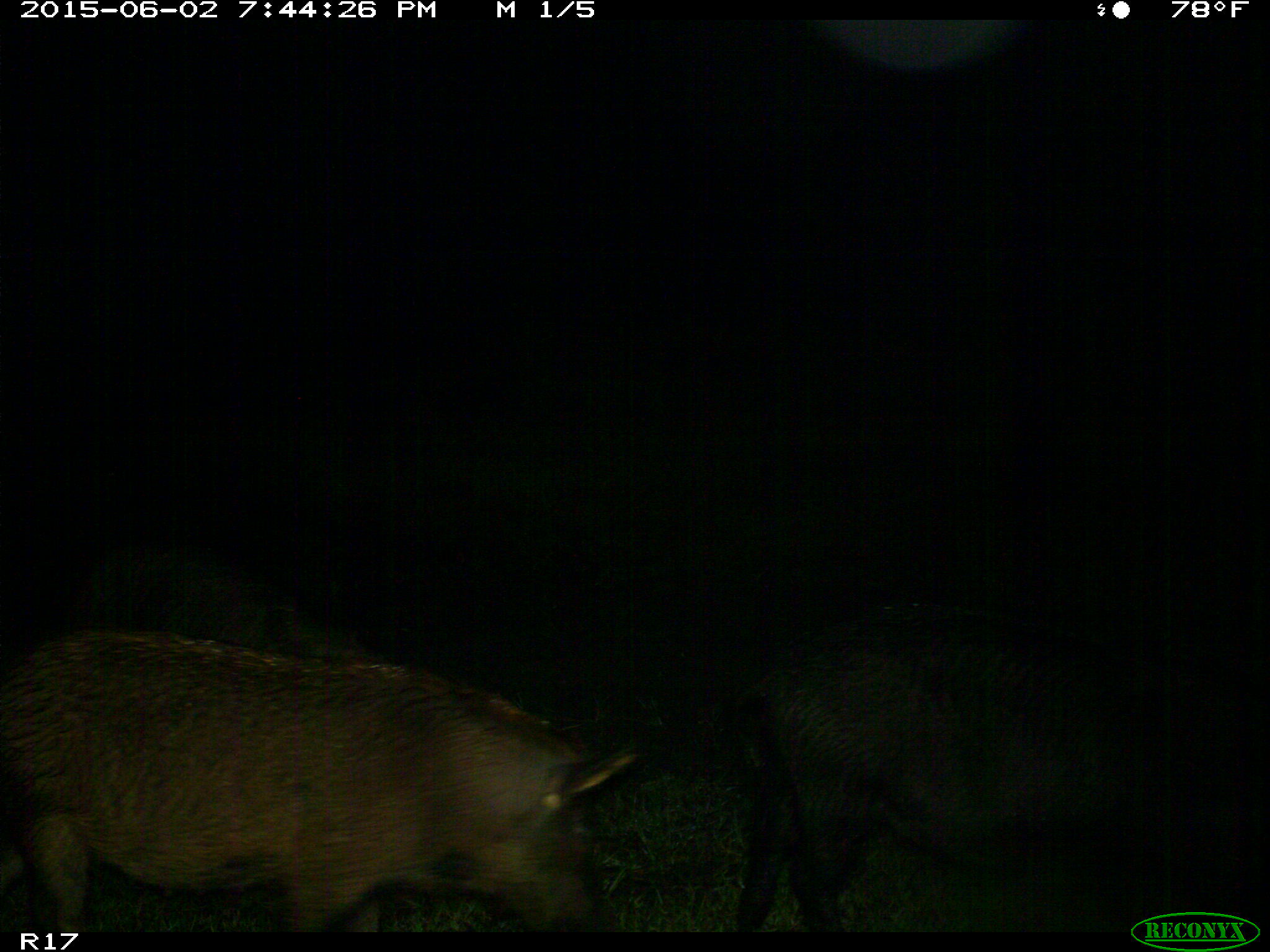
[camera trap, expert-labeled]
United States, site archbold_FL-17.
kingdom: Animalia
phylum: Chordata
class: Mammalia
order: Artiodactyla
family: Suidae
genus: Sus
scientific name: Sus scrofa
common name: wild boar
Sus scrofa (wild boar).